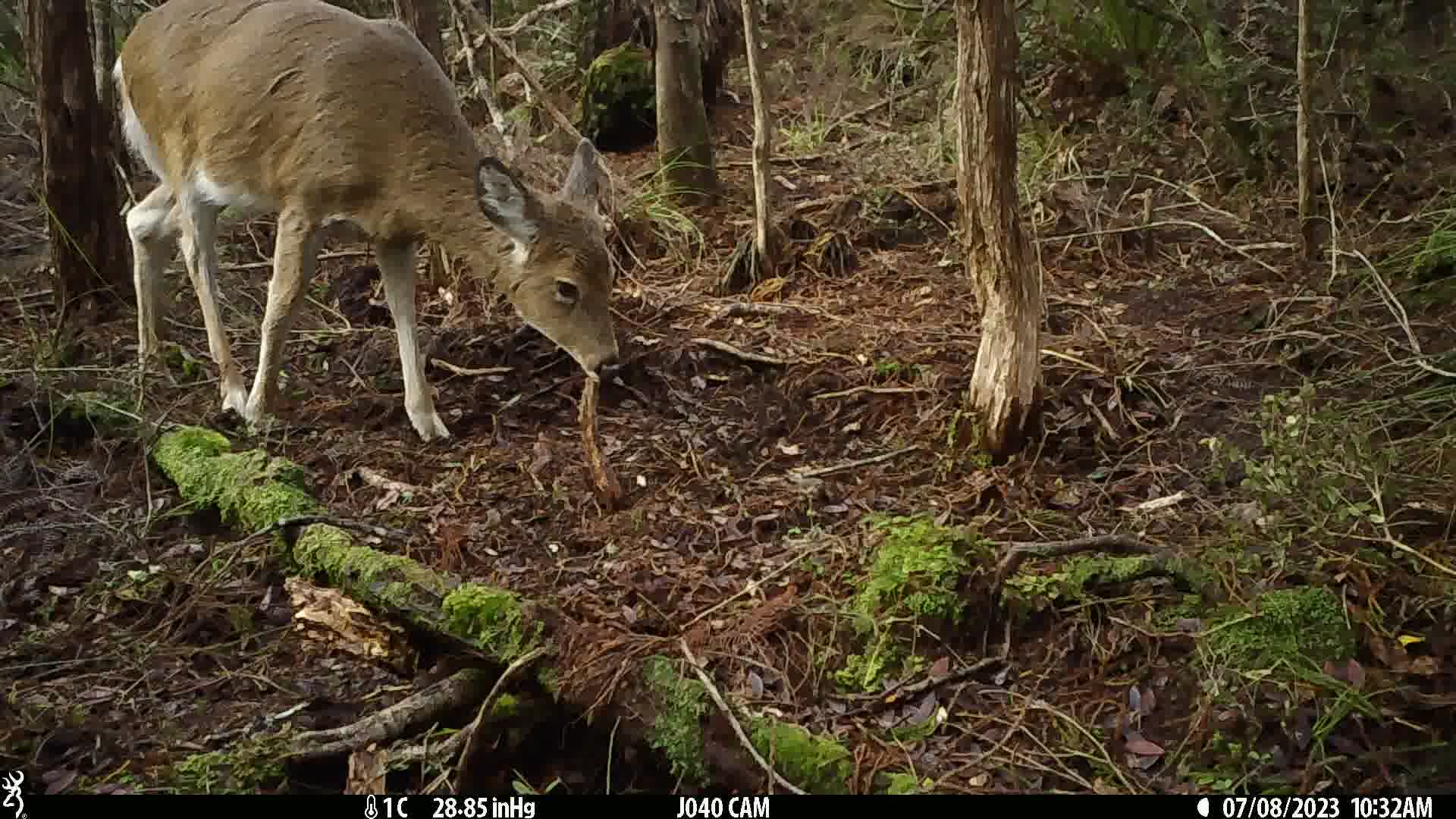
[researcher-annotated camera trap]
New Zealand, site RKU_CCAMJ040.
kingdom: Animalia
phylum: Chordata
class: Mammalia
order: Artiodactyla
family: Cervidae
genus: Odocoileus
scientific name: Odocoileus virginianus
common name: white-tailed deer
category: white tailed deer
White tailed deer (white-tailed deer) (Odocoileus virginianus).